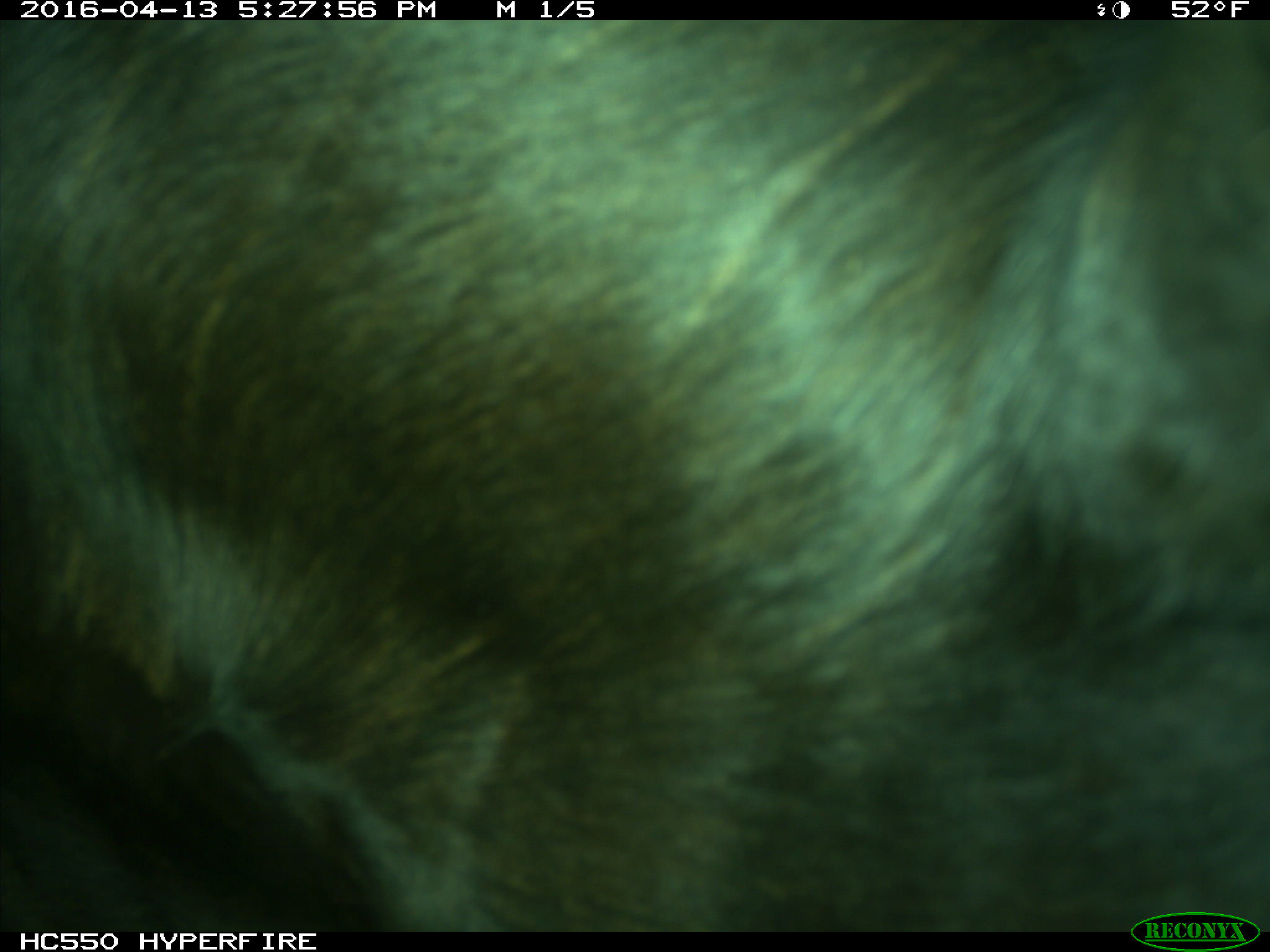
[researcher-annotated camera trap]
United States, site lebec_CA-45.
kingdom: Animalia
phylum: Chordata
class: Mammalia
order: Artiodactyla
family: Bovidae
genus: Bos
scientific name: Bos taurus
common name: domestic cow